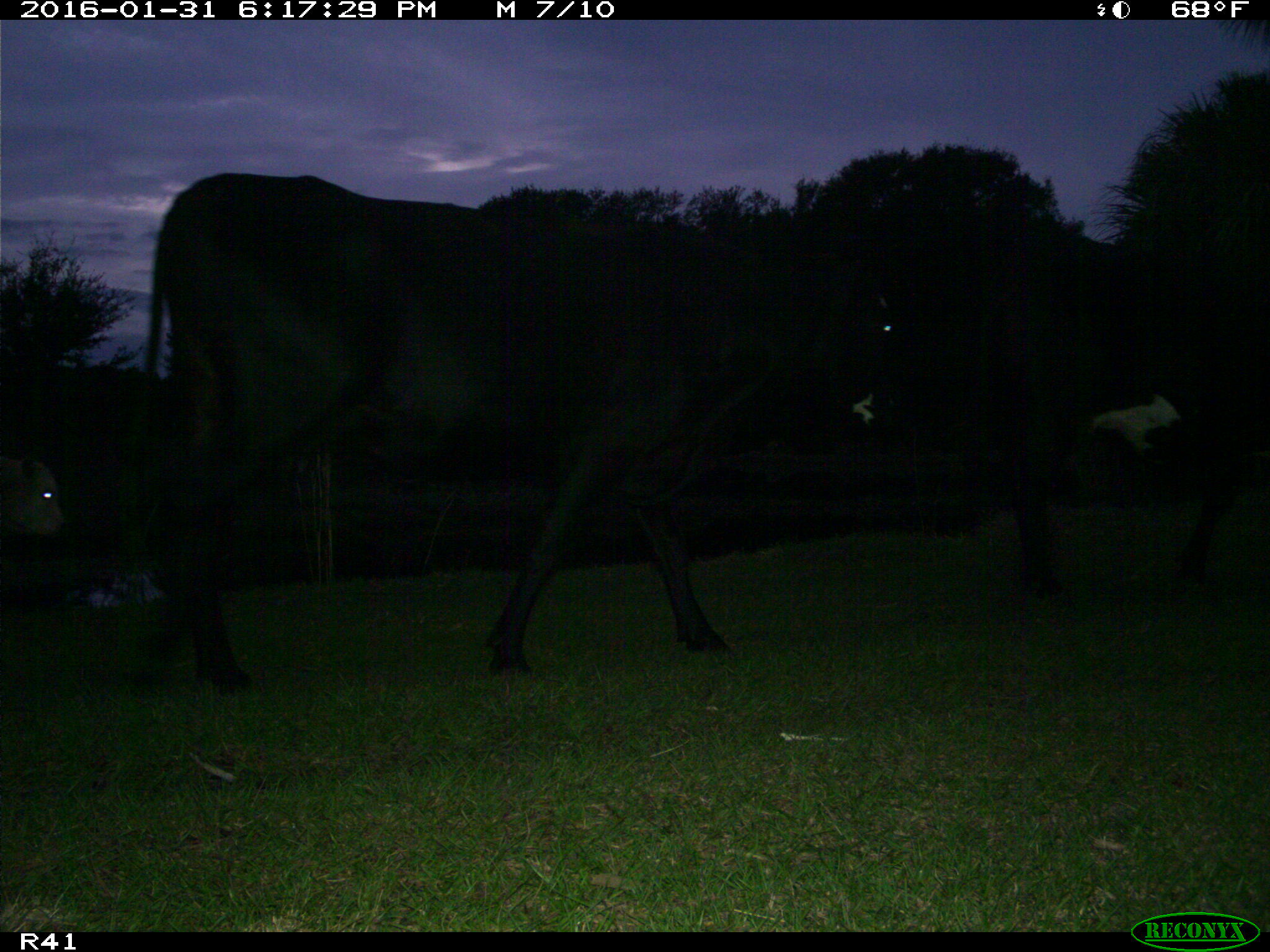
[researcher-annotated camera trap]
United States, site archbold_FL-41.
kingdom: Animalia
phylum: Chordata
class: Mammalia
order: Artiodactyla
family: Bovidae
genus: Bos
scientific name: Bos taurus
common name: domestic cow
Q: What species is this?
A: Bos taurus (domestic cow).